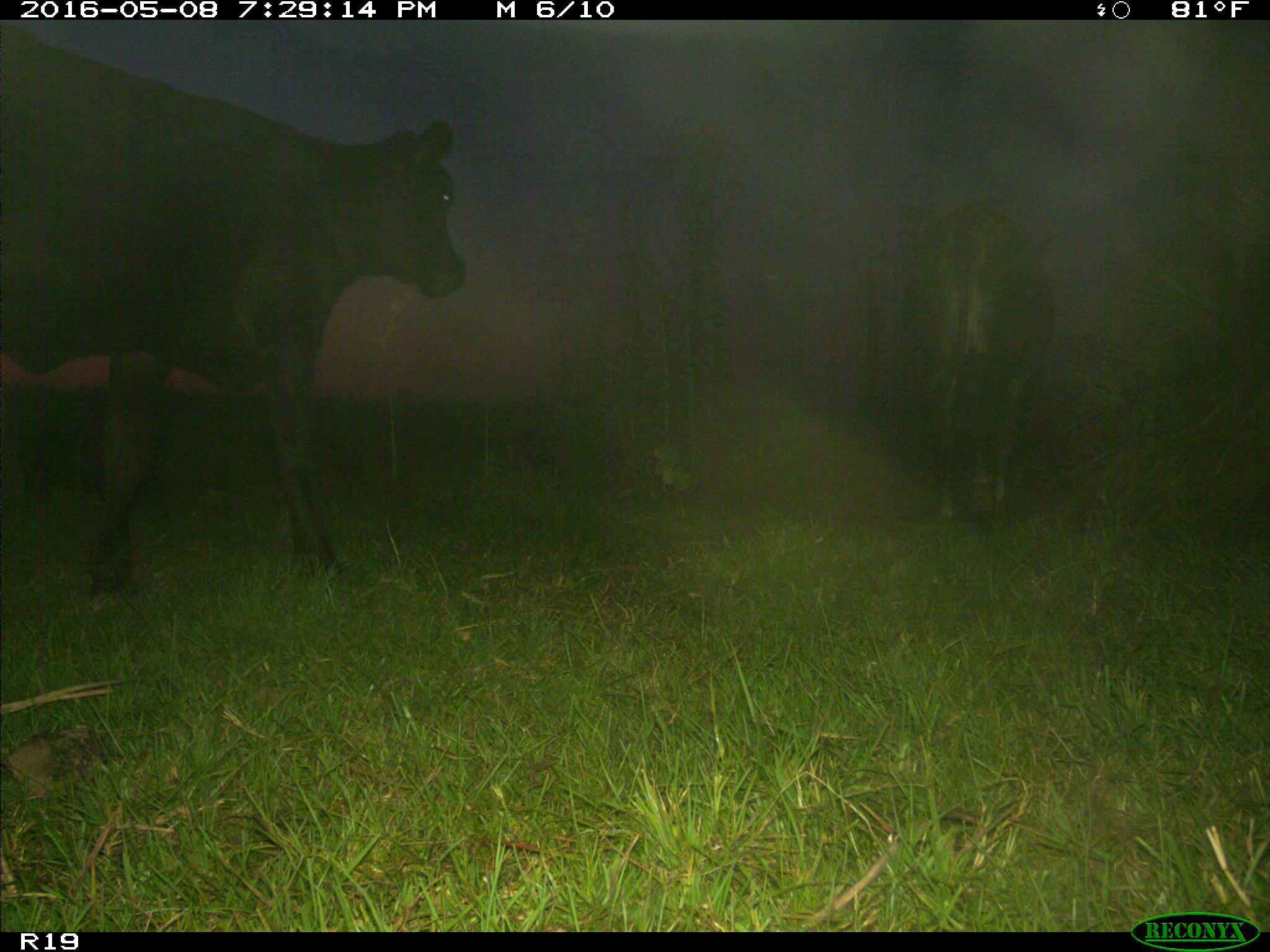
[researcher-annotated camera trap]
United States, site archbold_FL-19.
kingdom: Animalia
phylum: Chordata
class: Mammalia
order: Artiodactyla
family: Bovidae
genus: Bos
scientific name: Bos taurus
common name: domestic cow